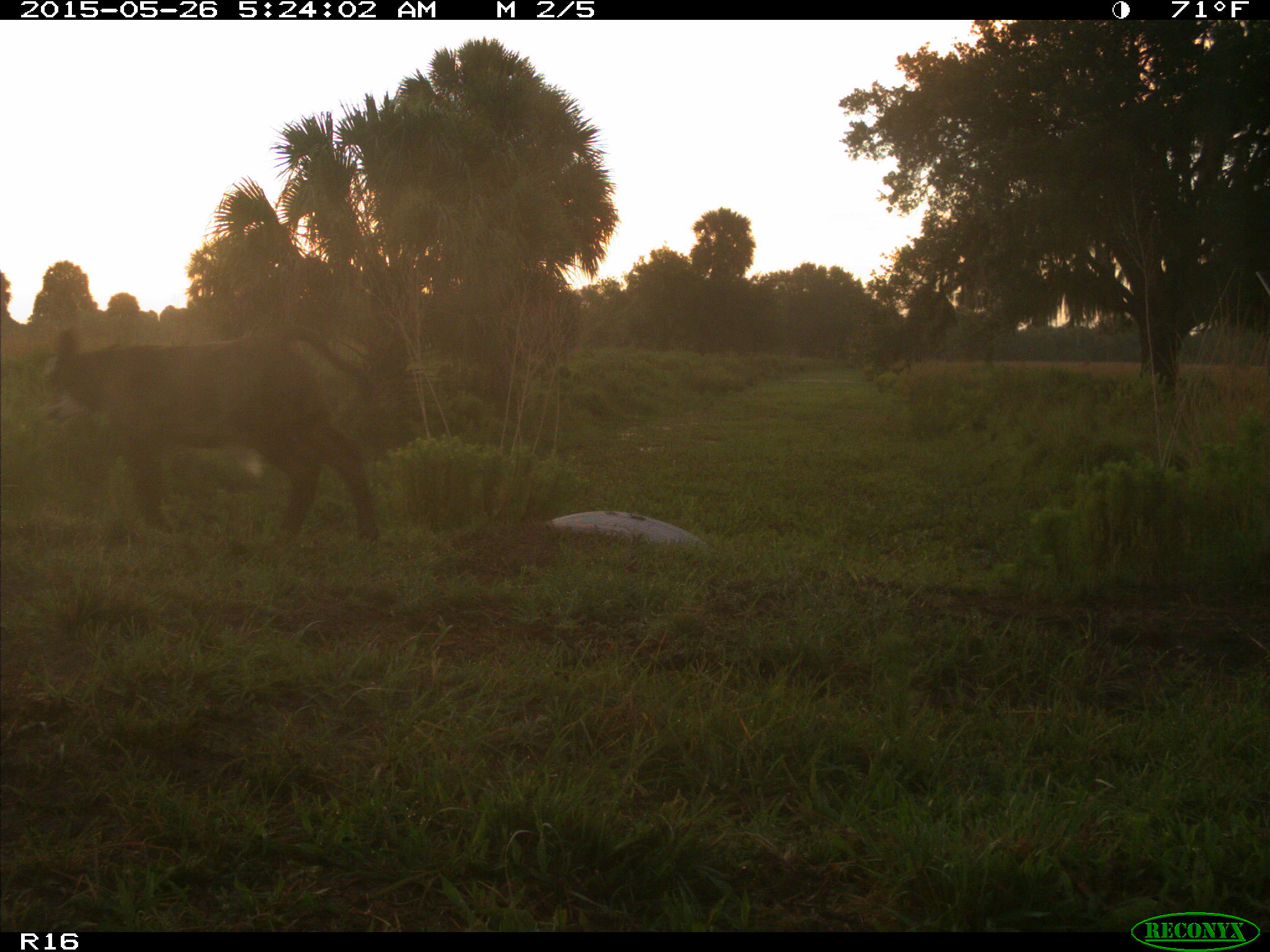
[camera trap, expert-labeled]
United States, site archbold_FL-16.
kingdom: Animalia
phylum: Chordata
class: Mammalia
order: Artiodactyla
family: Bovidae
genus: Bos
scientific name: Bos taurus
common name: domestic cow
Bos taurus (domestic cow).